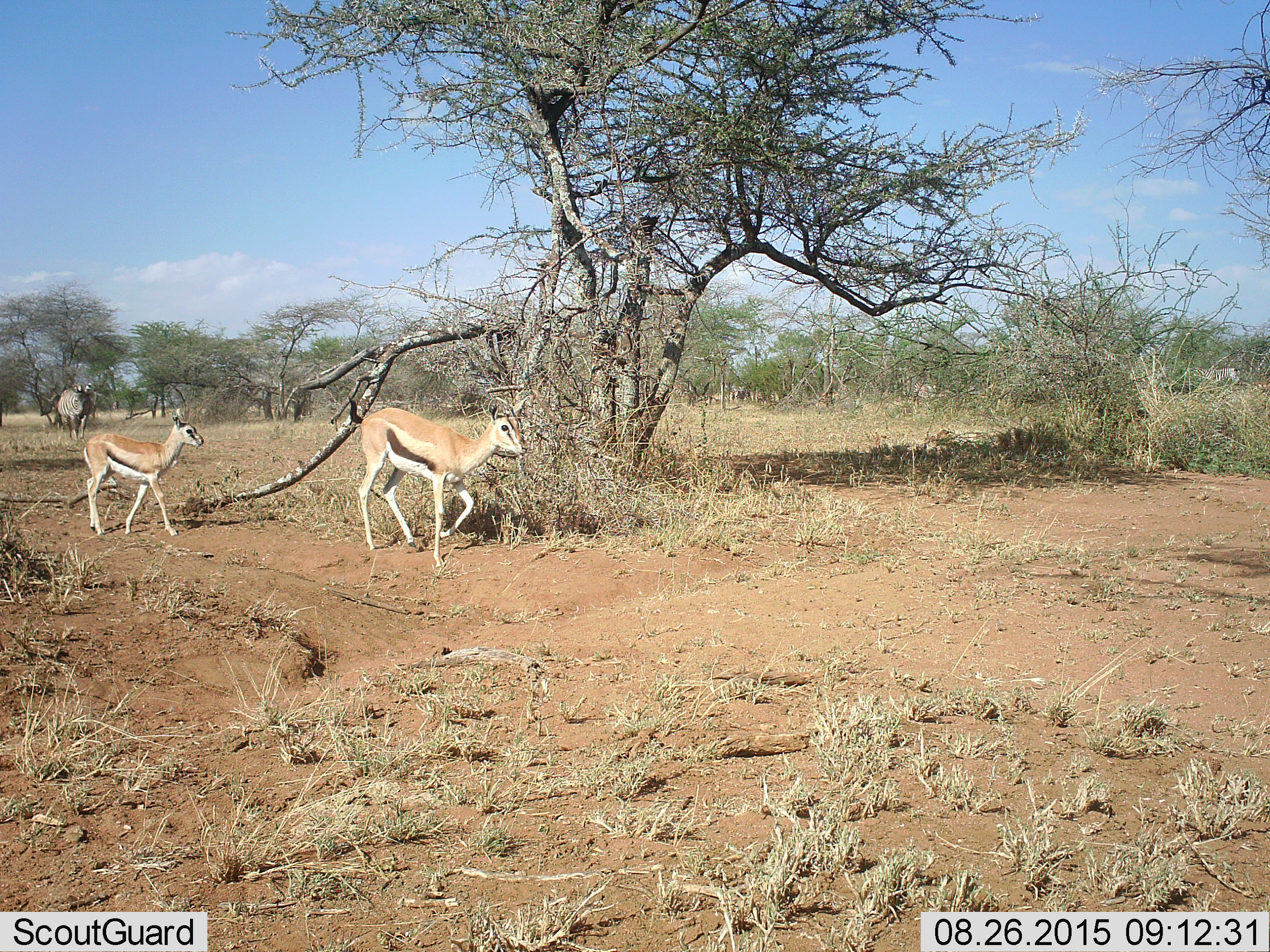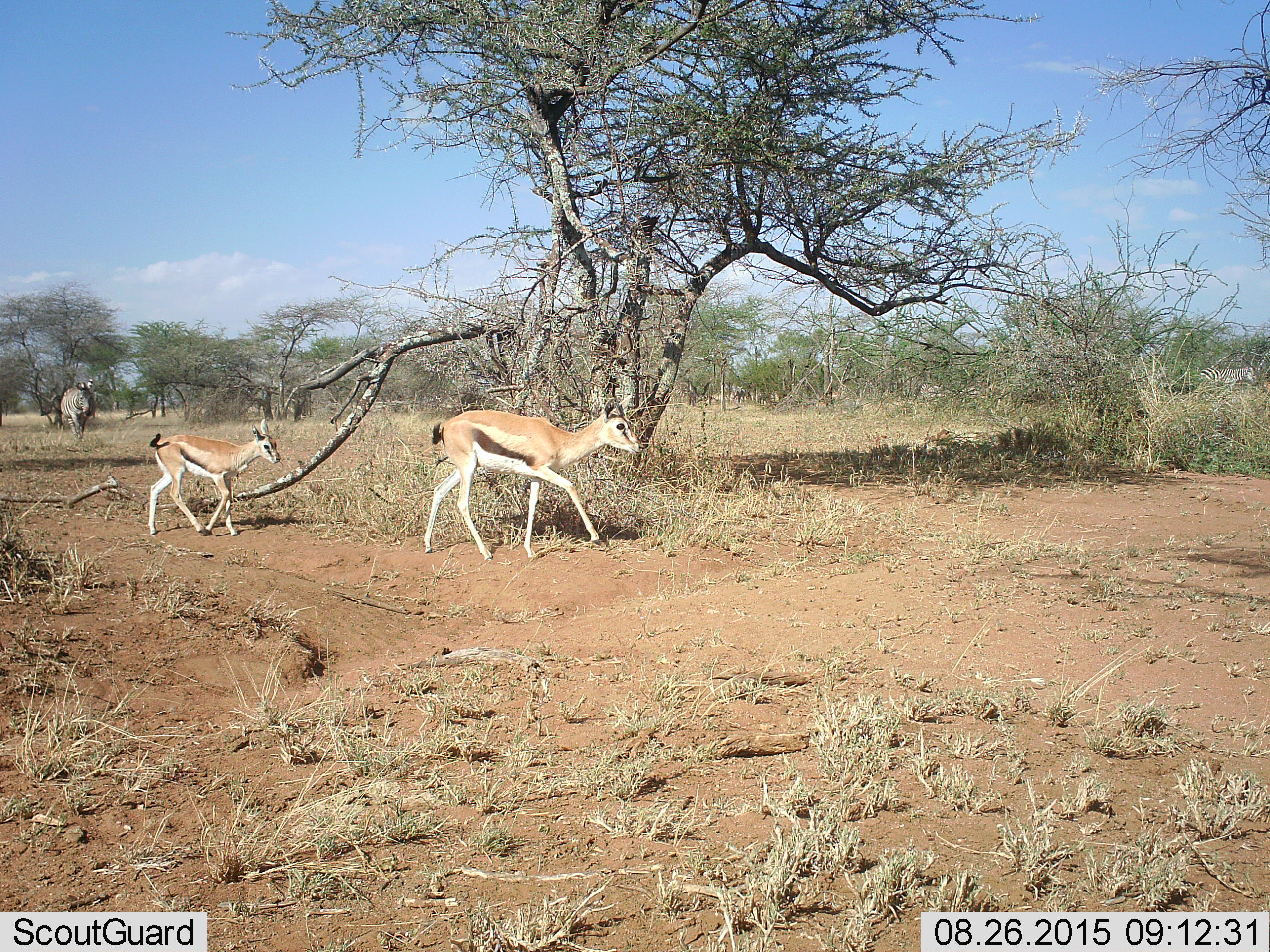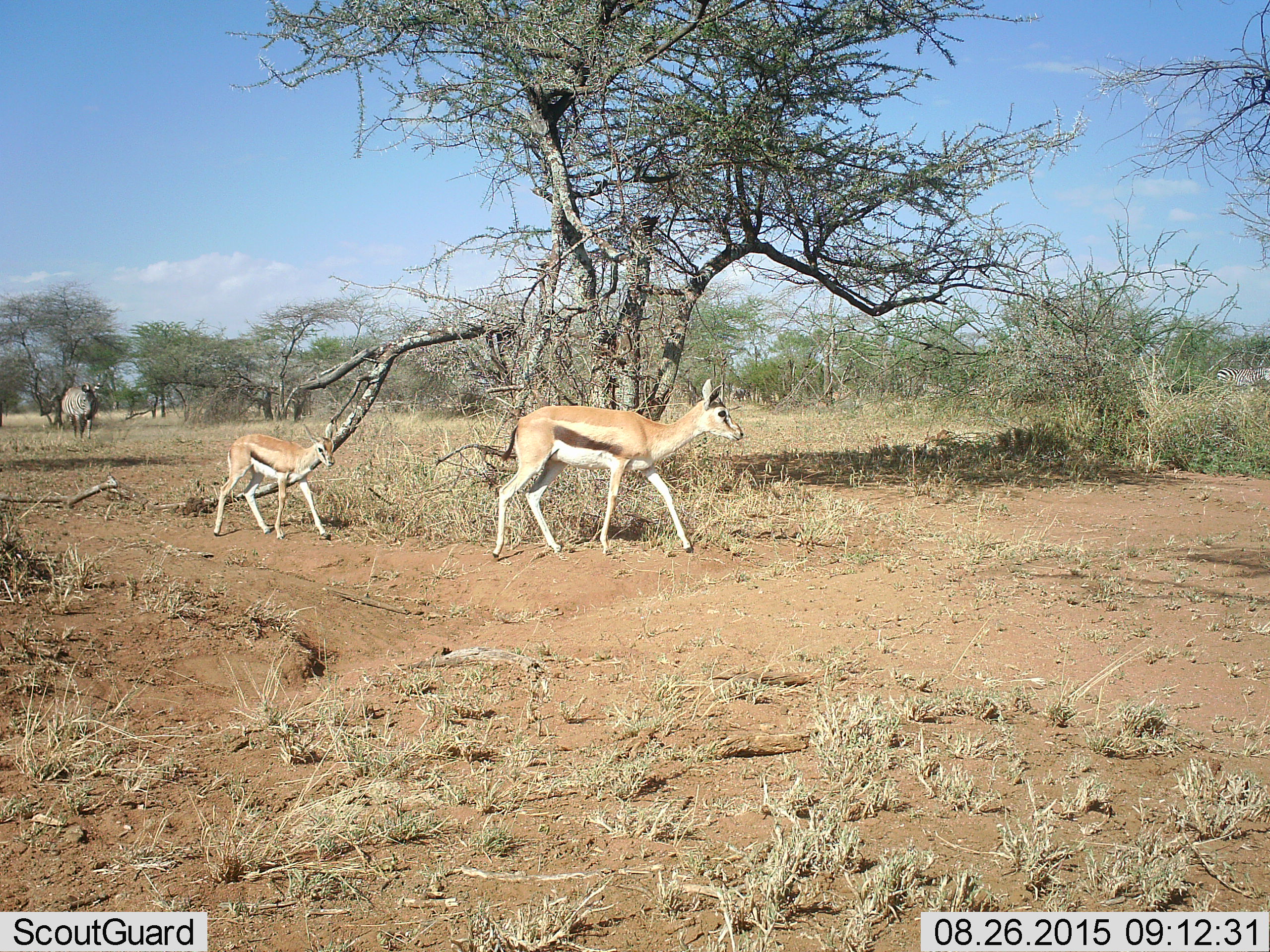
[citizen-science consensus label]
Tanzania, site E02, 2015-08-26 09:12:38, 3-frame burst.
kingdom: Animalia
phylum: Chordata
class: Mammalia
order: Artiodactyla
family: Bovidae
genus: Eudorcas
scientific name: Eudorcas thomsonii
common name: thomson's gazelle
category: gazellethomsons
Gazellethomsons (thomson's gazelle) (Eudorcas thomsonii), count 2. Behavior (volunteer vote fractions): standing 7%, resting 0%, moving 100%, interacting 0%. Young present (vote fraction): 80%. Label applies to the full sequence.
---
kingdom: Animalia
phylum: Chordata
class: Mammalia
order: Perissodactyla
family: Equidae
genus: Equus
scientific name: Equus quagga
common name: plains zebra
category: zebra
Zebra (plains zebra) (Equus quagga), count 4. Behavior (volunteer vote fractions): standing 15%, resting 0%, moving 92%, interacting 0%. Young present (vote fraction): 0%. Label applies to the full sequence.